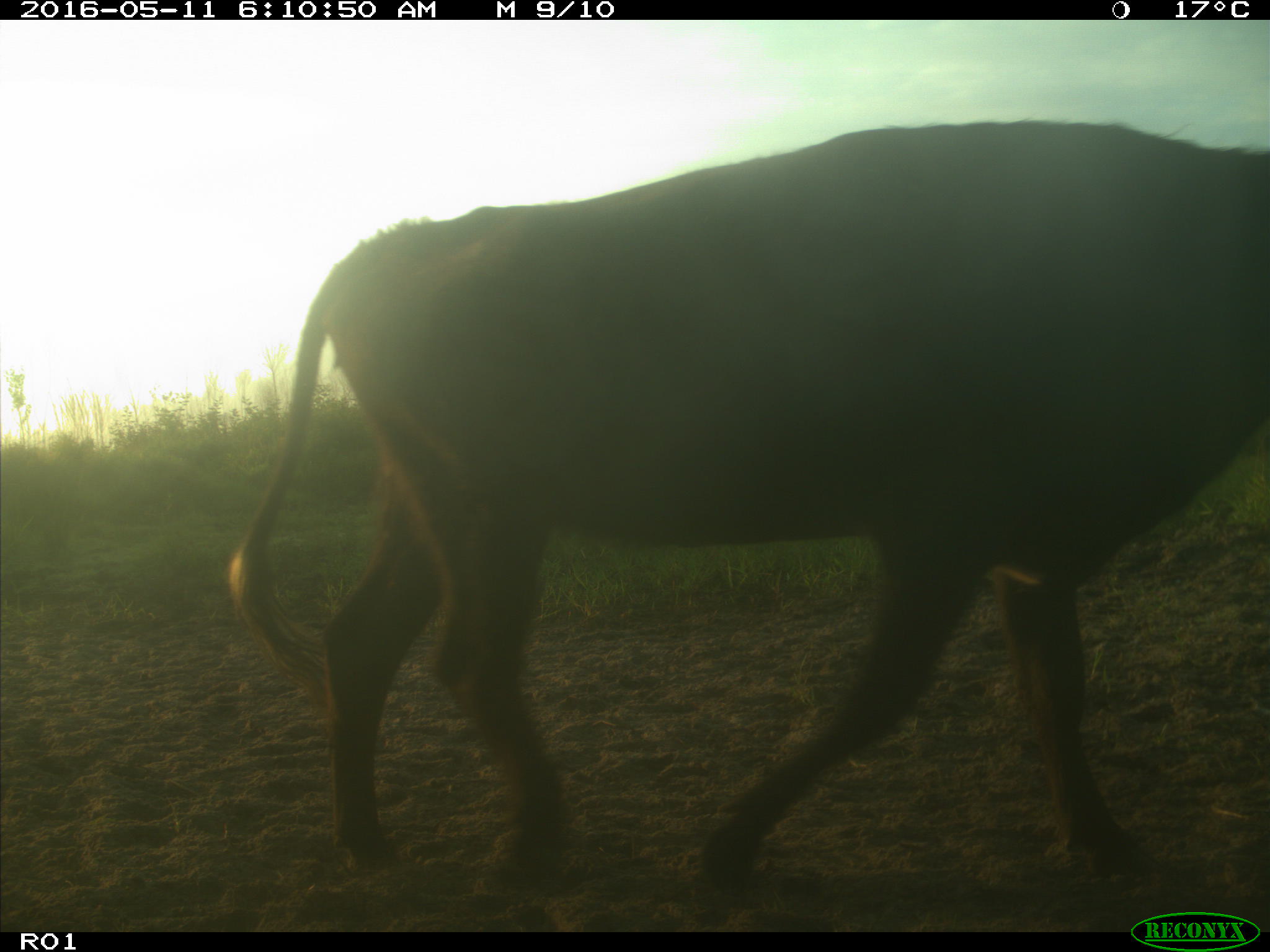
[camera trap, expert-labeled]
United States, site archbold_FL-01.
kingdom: Animalia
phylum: Chordata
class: Mammalia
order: Artiodactyla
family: Bovidae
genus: Bos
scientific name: Bos taurus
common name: domestic cow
Bos taurus (domestic cow).